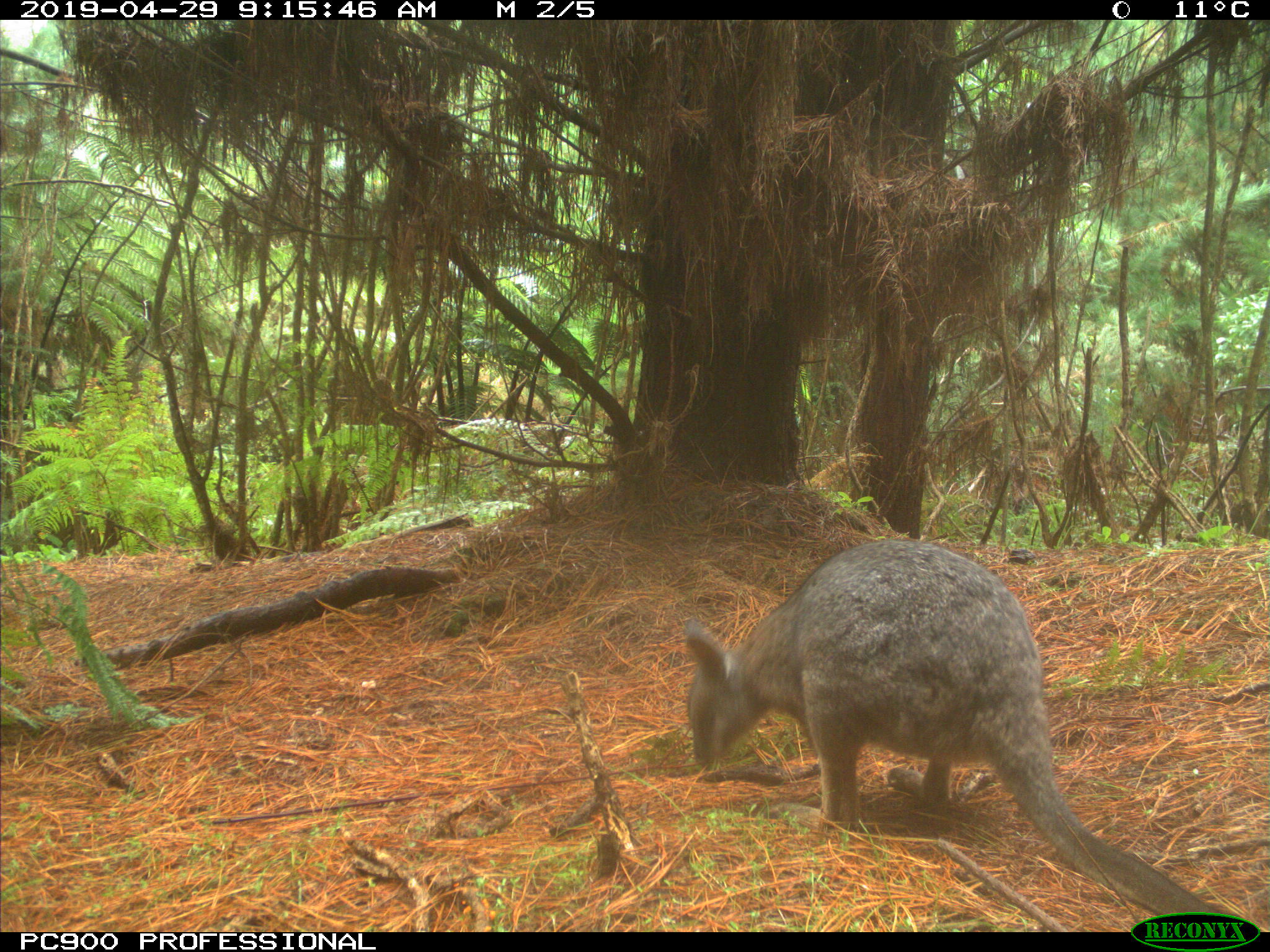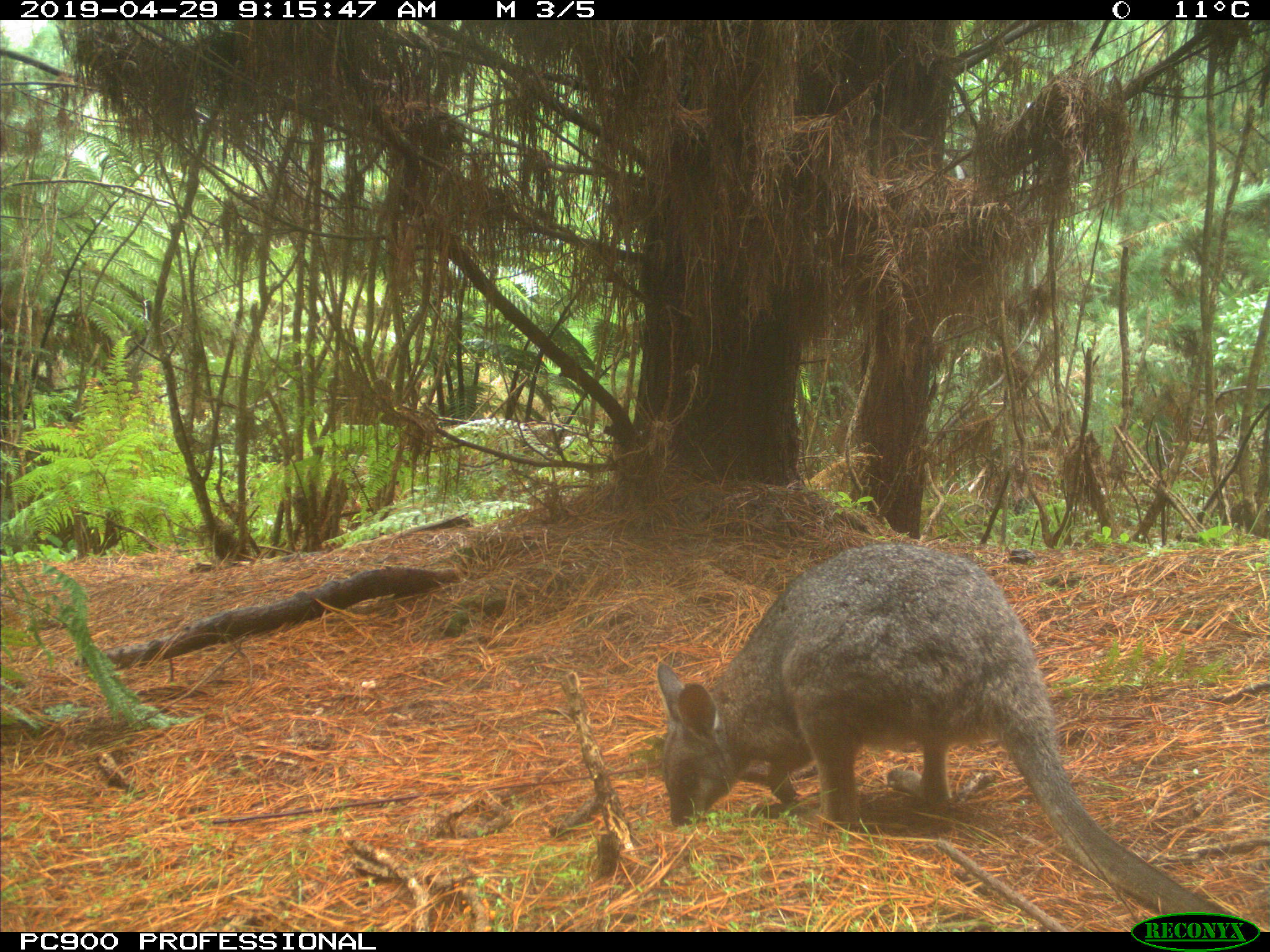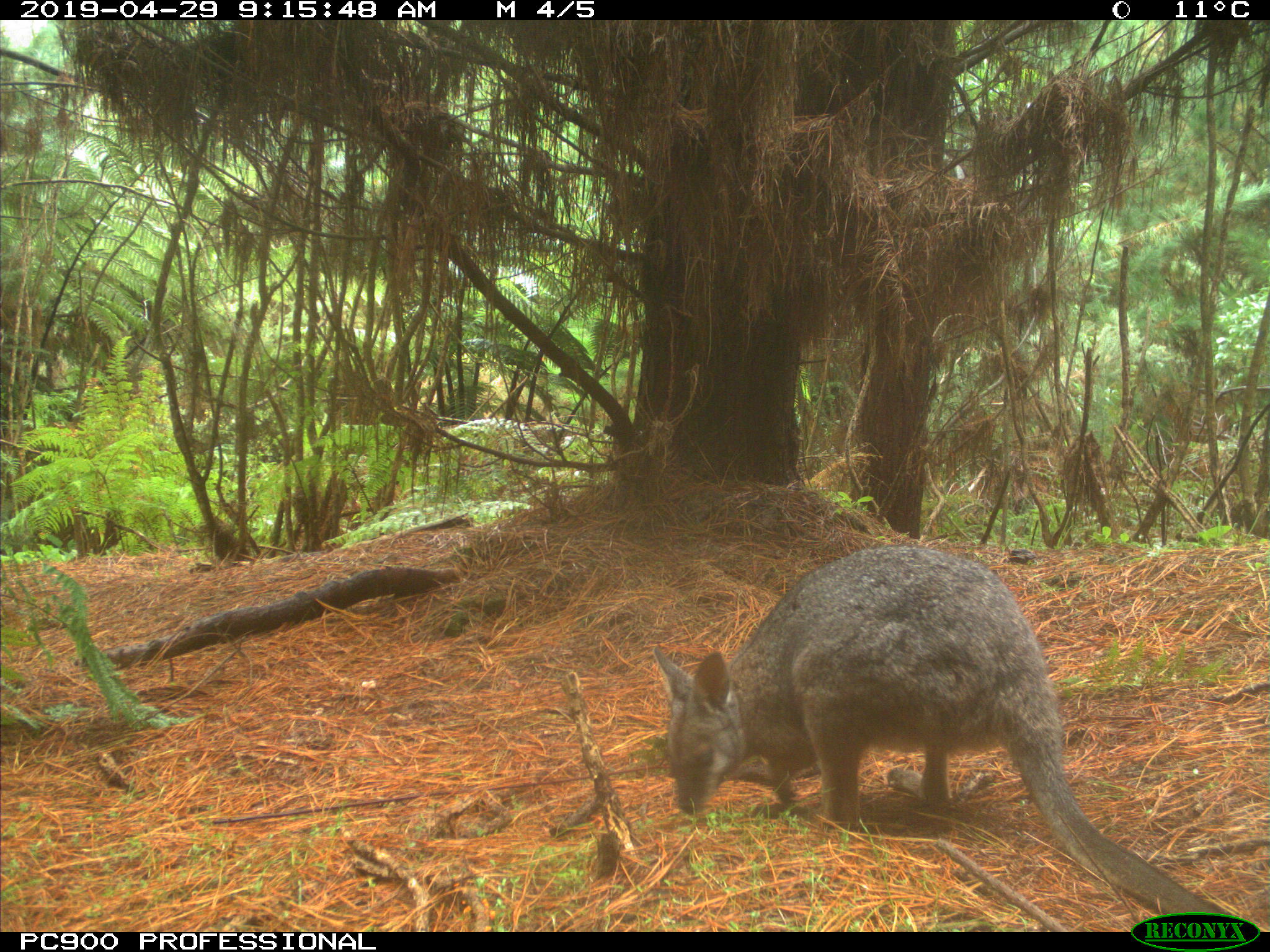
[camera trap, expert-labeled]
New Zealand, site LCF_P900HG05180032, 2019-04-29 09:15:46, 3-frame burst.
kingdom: Animalia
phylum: Chordata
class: Mammalia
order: Diprotodontia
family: Macropodidae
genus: Notamacropus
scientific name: Notamacropus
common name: wallaby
Wallaby (Notamacropus).